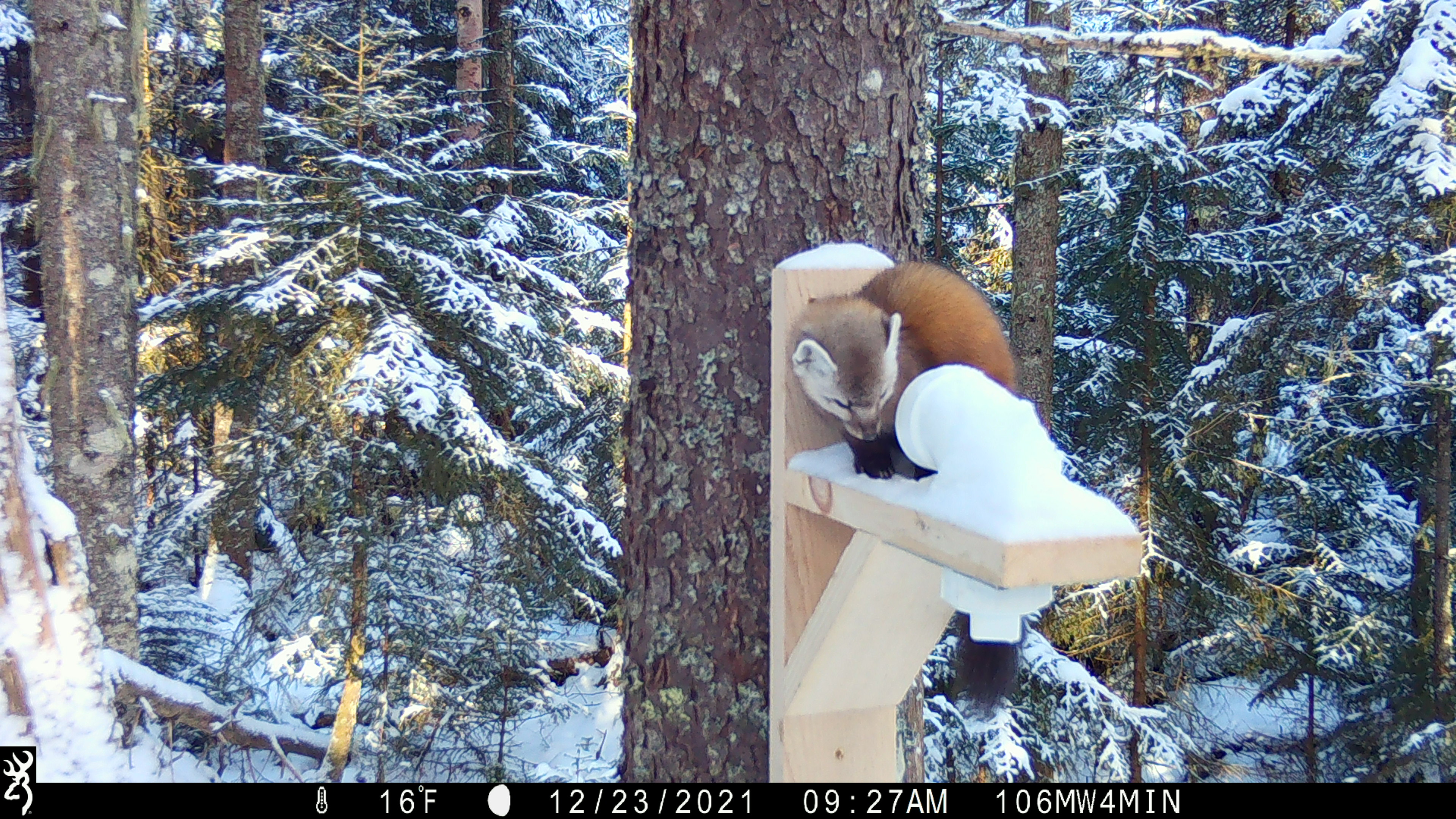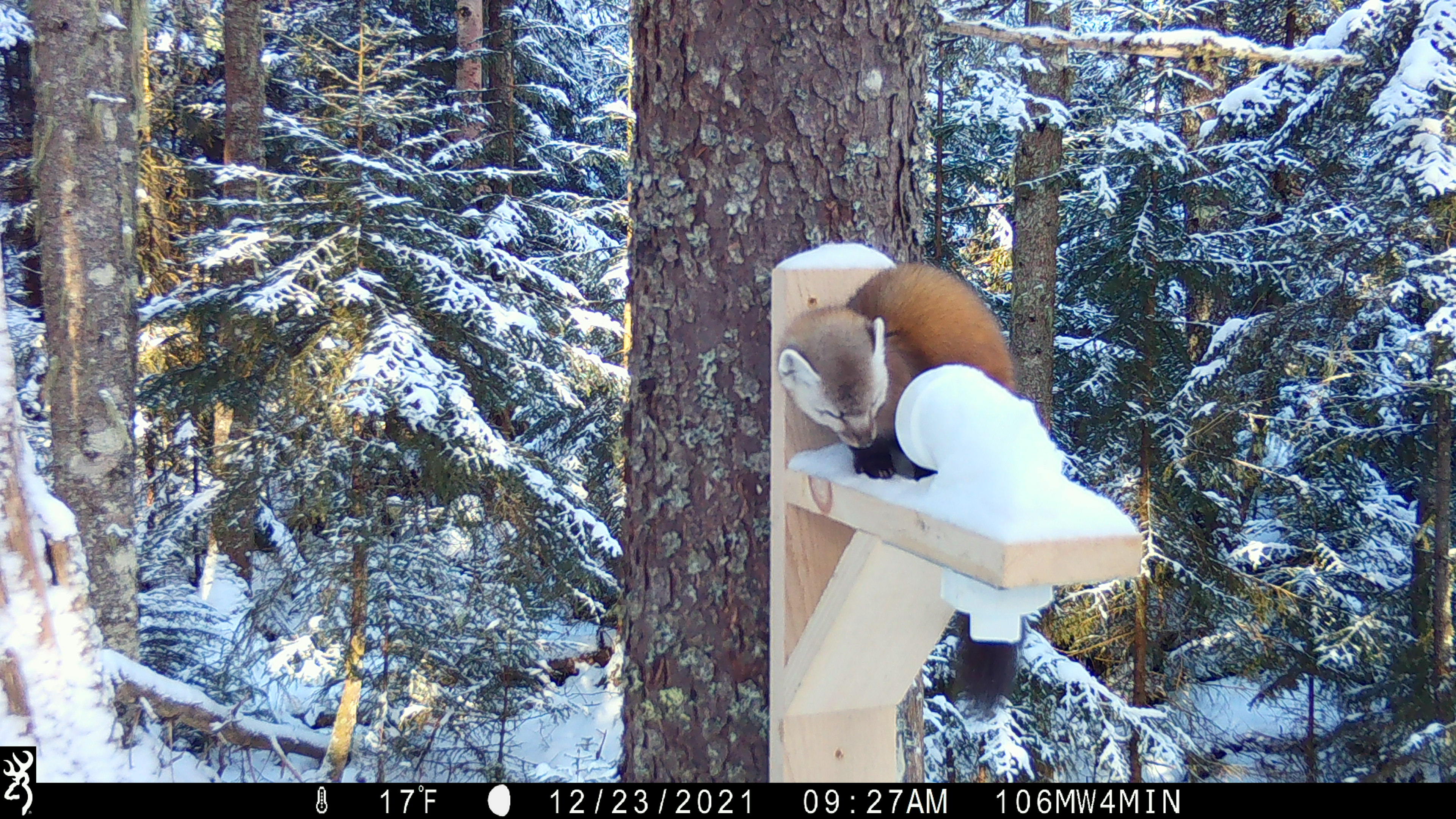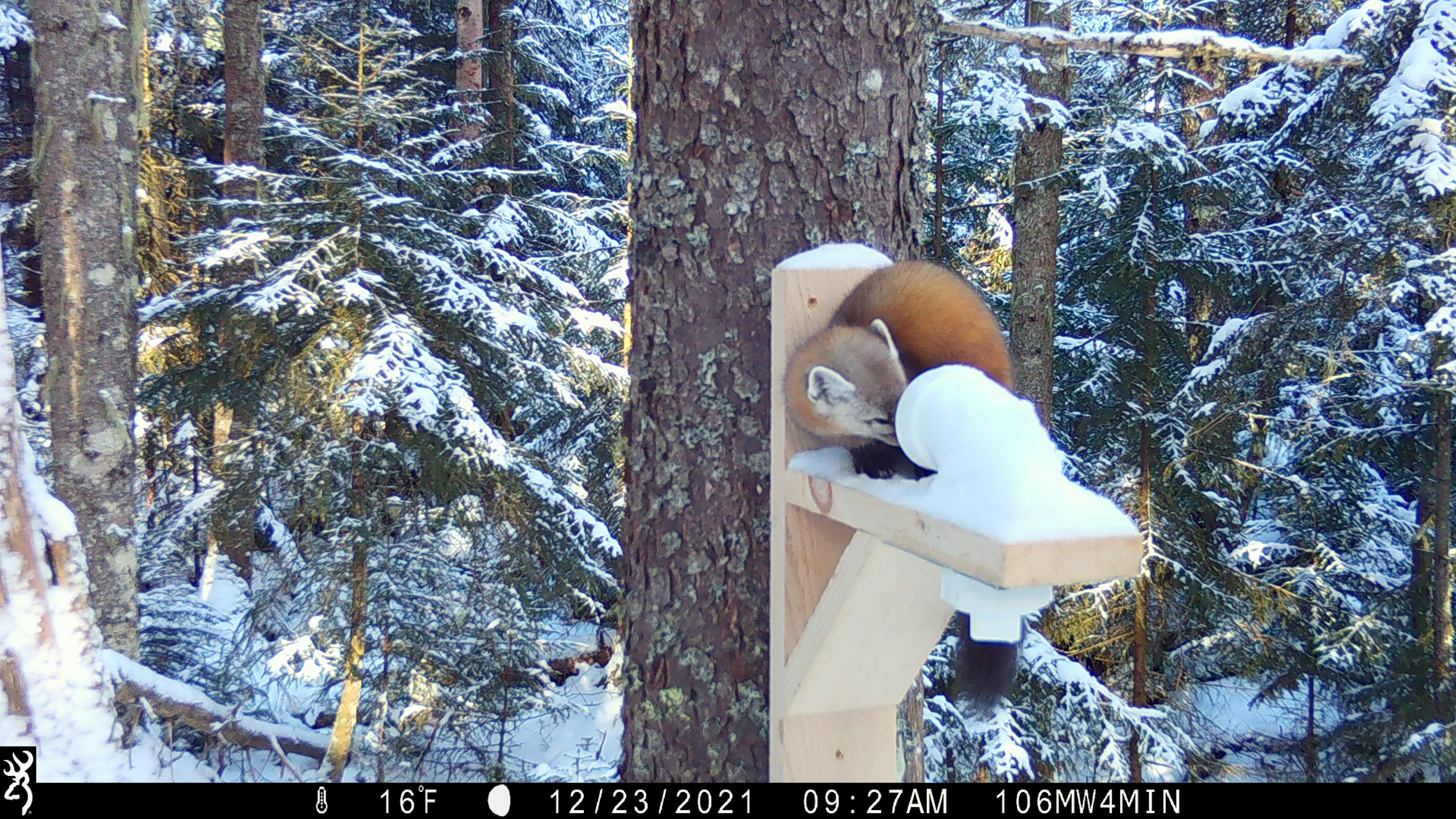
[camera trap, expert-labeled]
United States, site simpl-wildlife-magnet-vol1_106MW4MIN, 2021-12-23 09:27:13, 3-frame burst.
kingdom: Animalia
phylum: Chordata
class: Mammalia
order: Carnivora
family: Mustelidae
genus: Martes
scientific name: Martes americana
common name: american marten